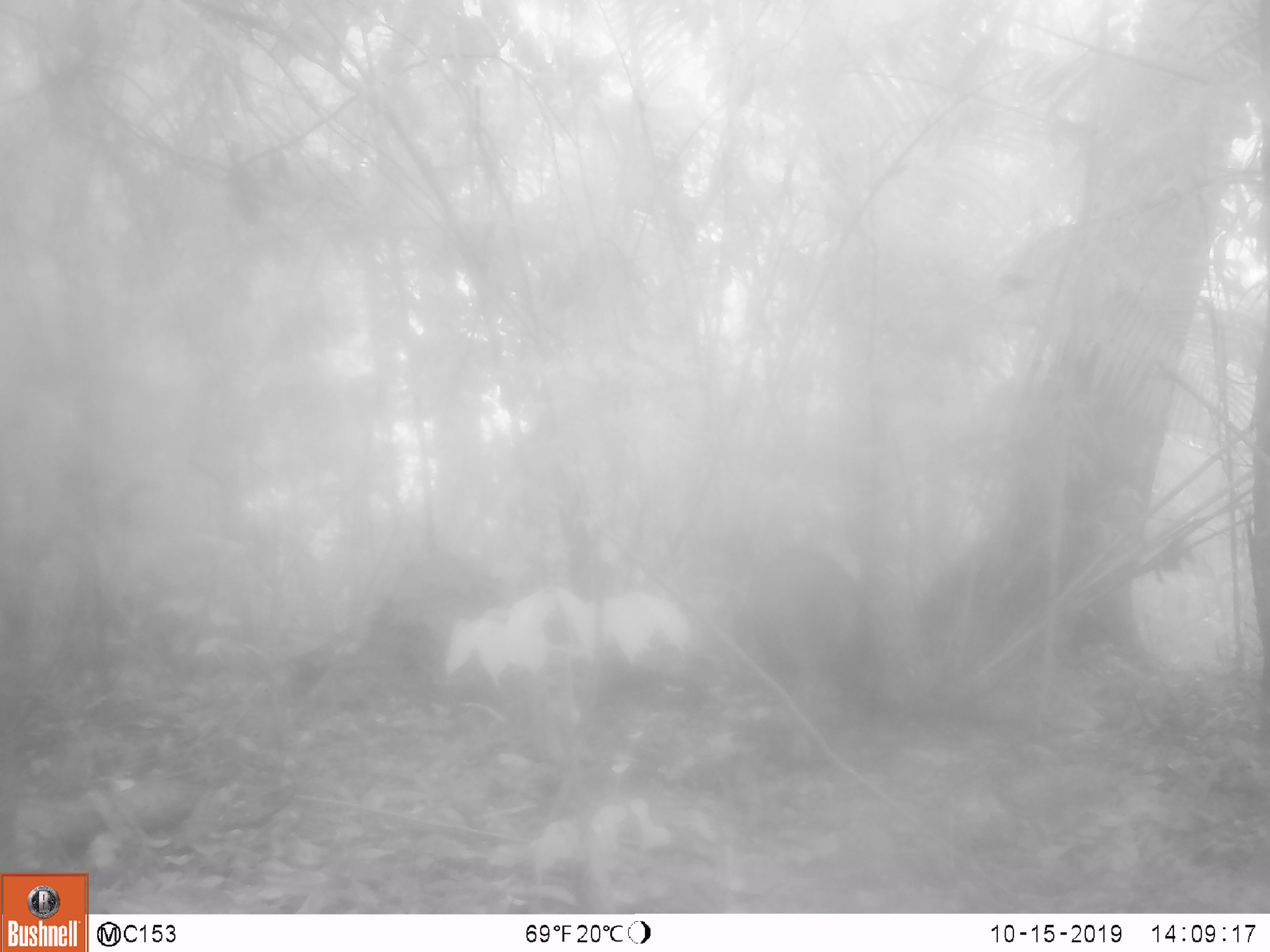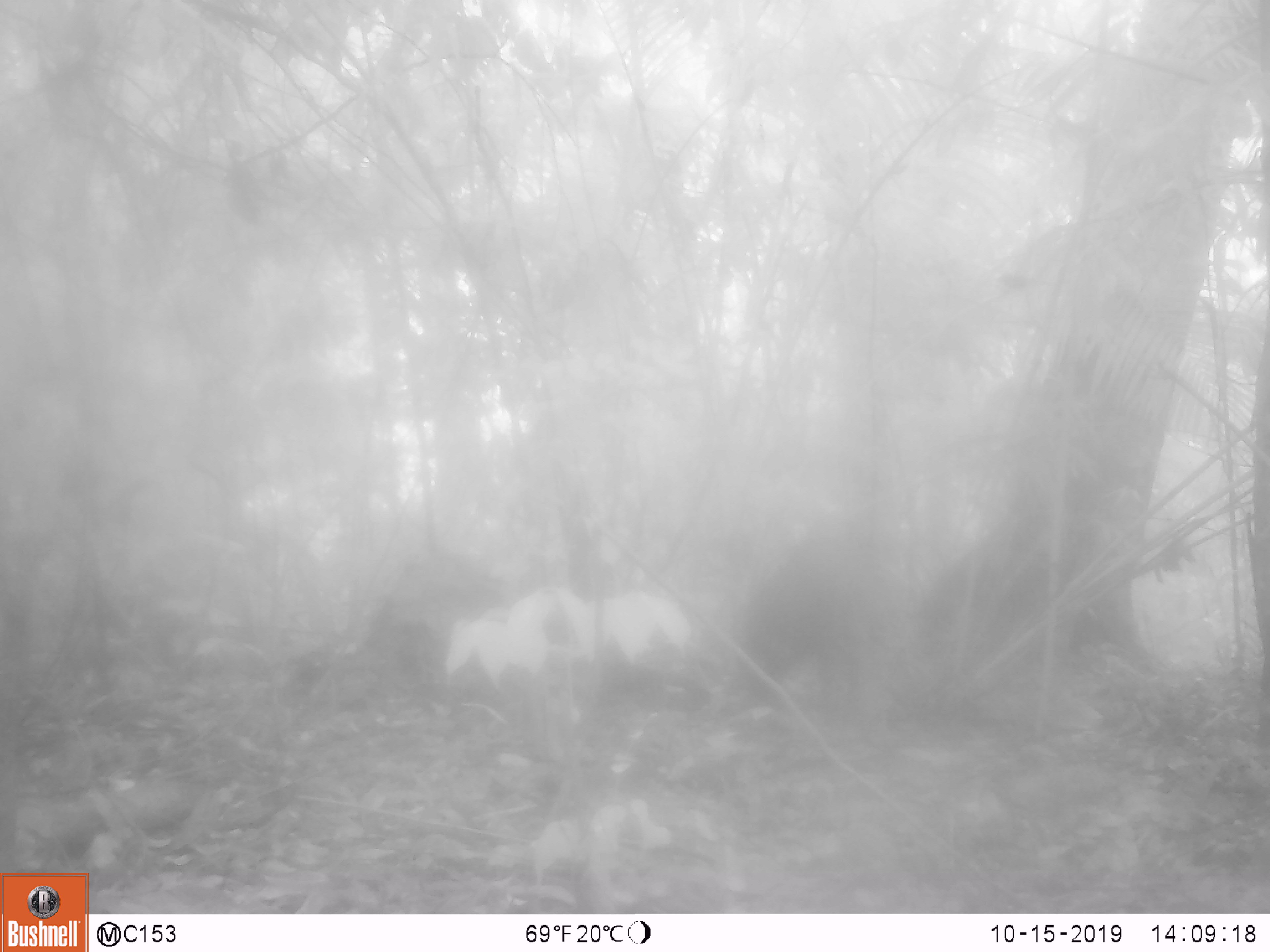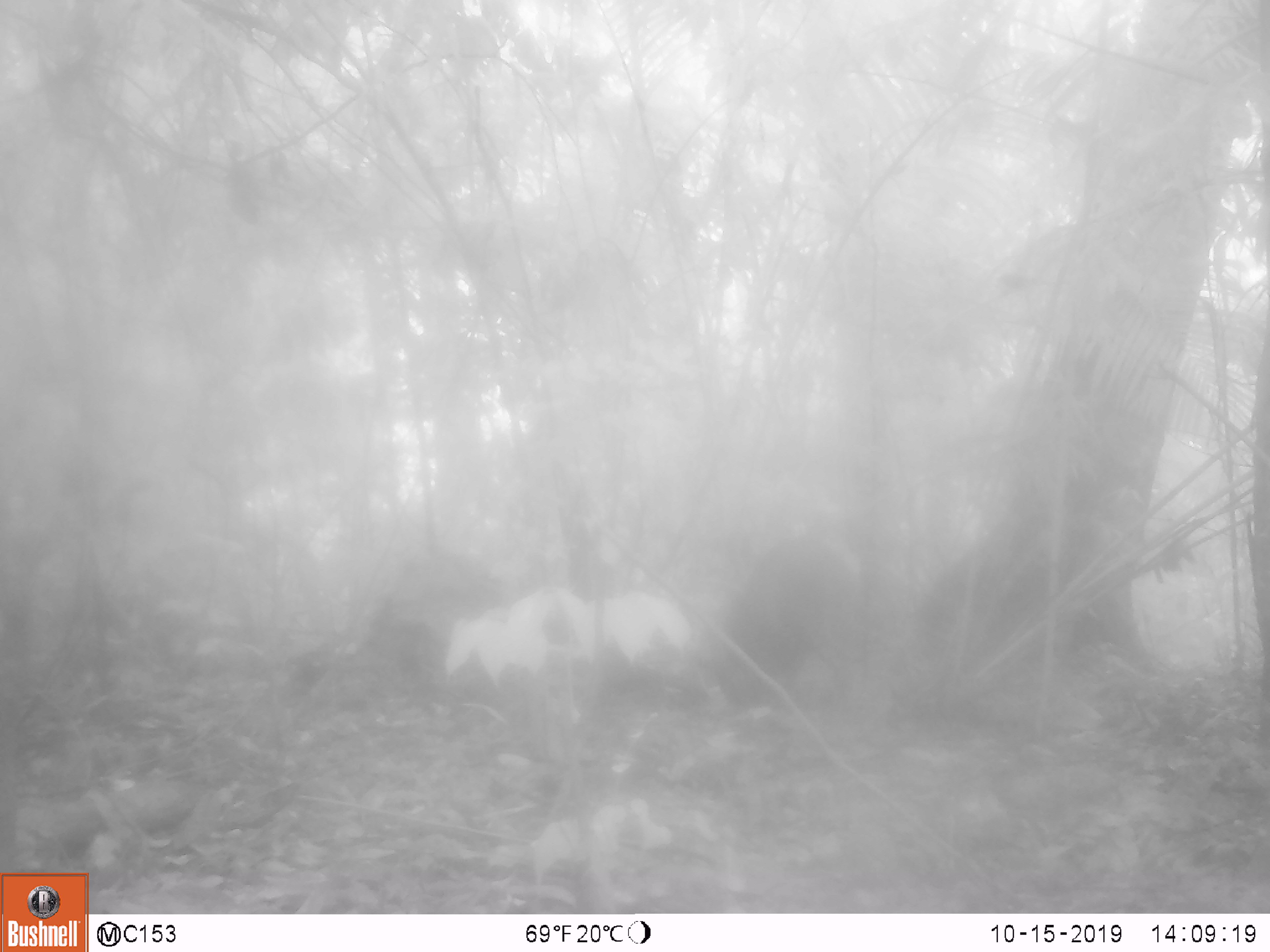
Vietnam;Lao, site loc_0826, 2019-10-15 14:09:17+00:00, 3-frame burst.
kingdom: Animalia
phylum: Chordata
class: Mammalia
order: Artiodactyla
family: Suidae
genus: Sus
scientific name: Sus scrofa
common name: eurasian wild pig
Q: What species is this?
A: Eurasian wild pig (Sus scrofa).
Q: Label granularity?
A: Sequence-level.